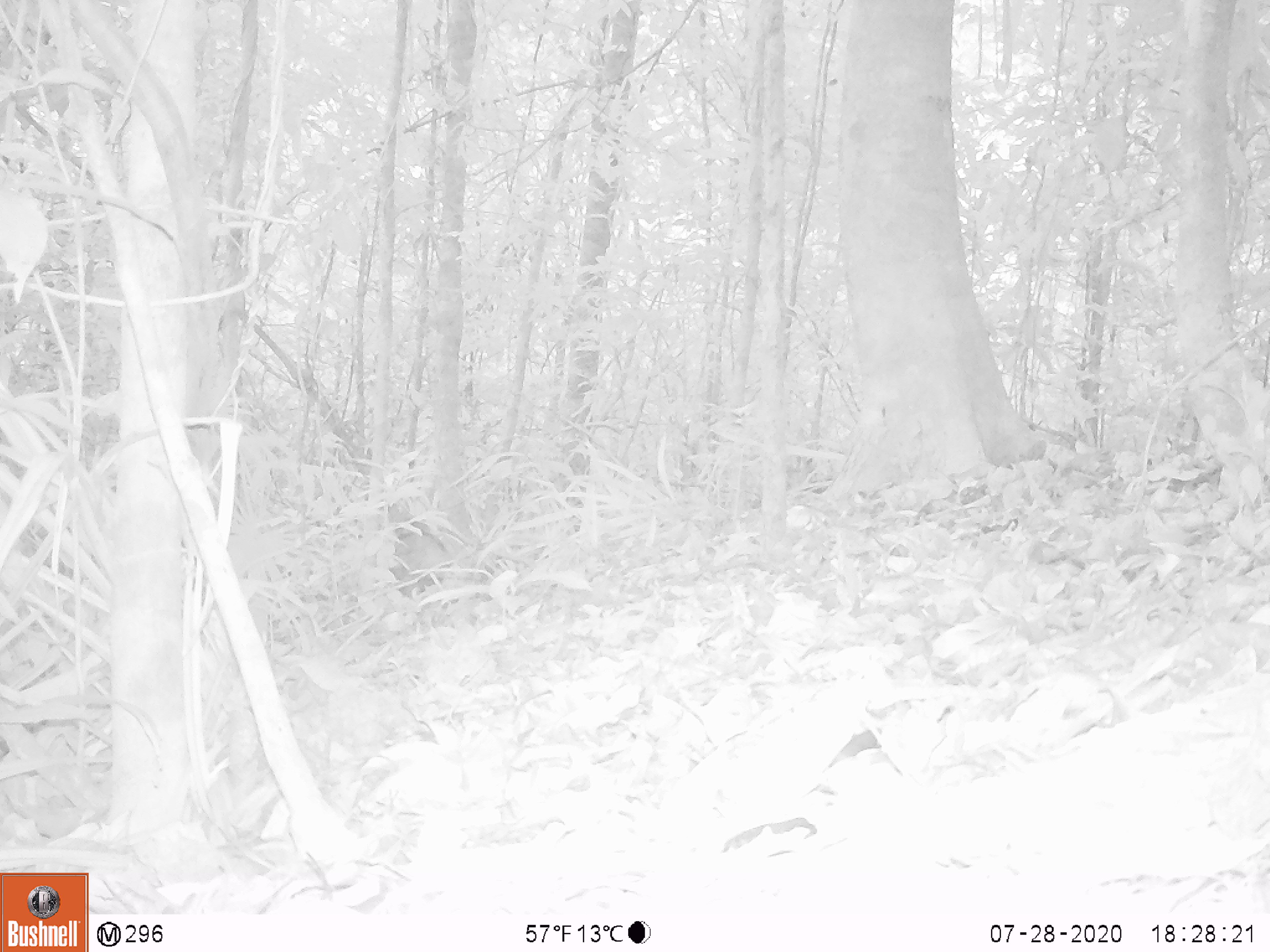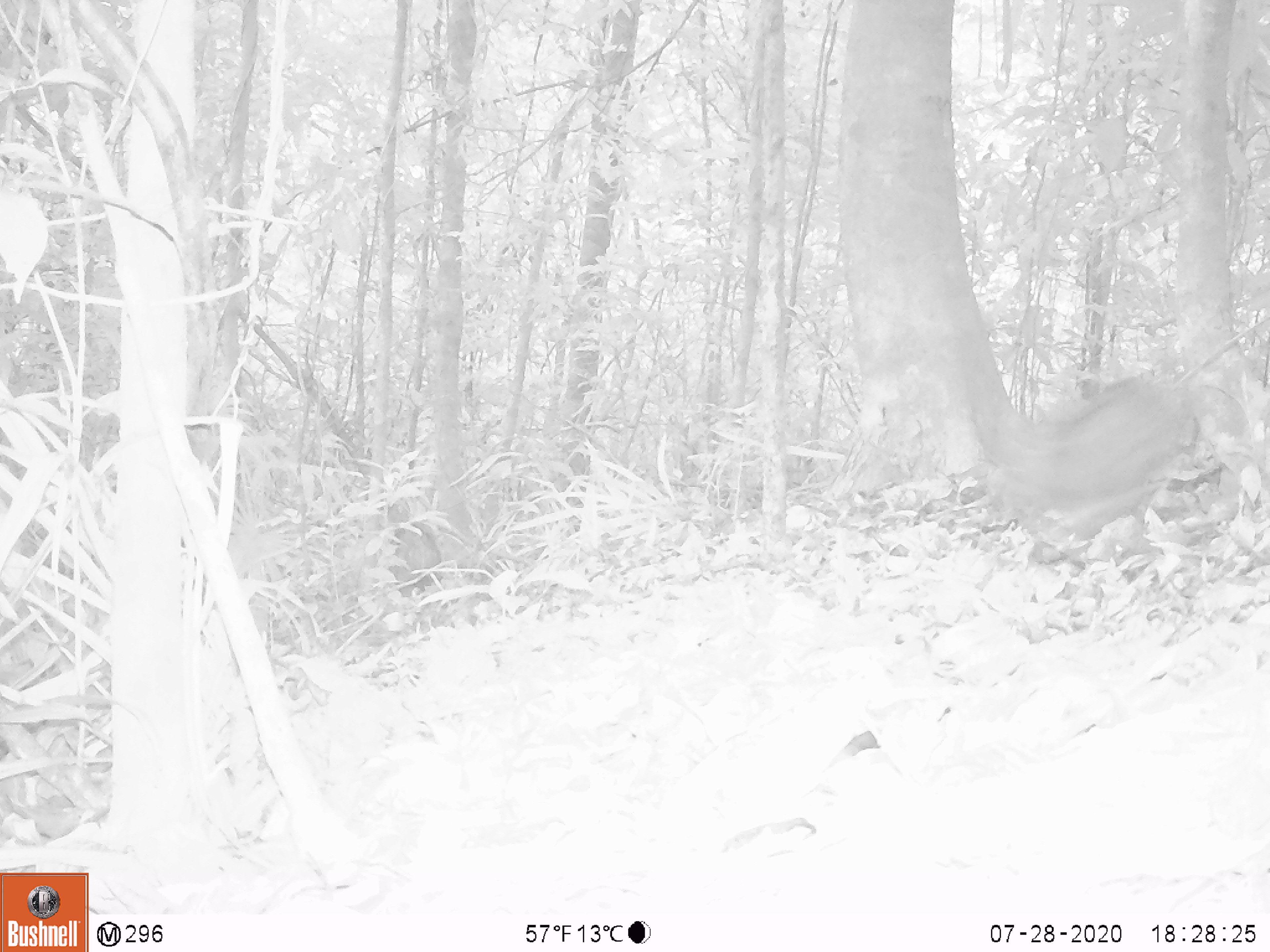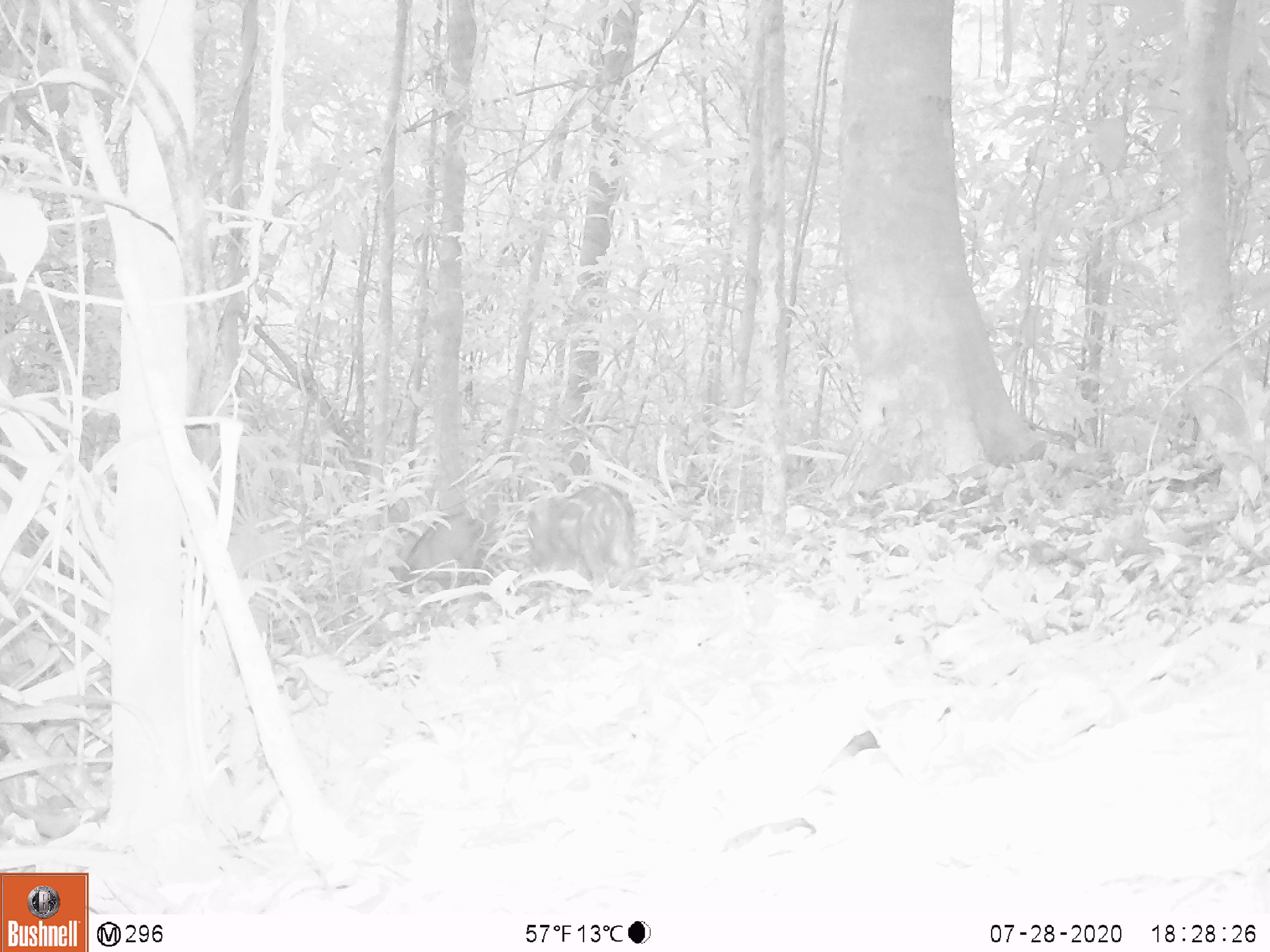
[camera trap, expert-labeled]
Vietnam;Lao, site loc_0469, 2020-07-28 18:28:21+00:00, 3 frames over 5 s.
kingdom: Animalia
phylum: Chordata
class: Mammalia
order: Artiodactyla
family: Suidae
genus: Sus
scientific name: Sus scrofa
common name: eurasian wild pig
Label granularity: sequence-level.